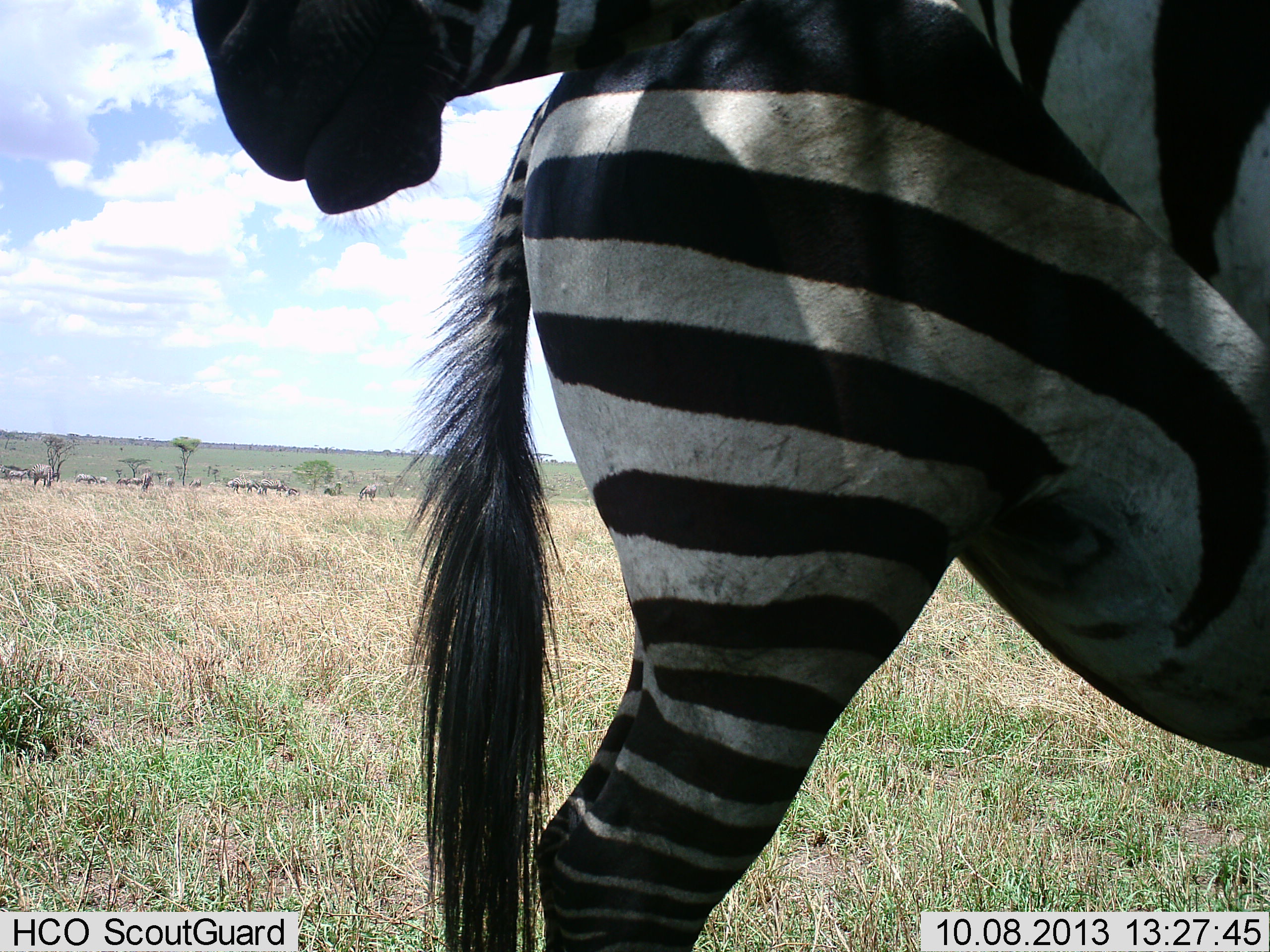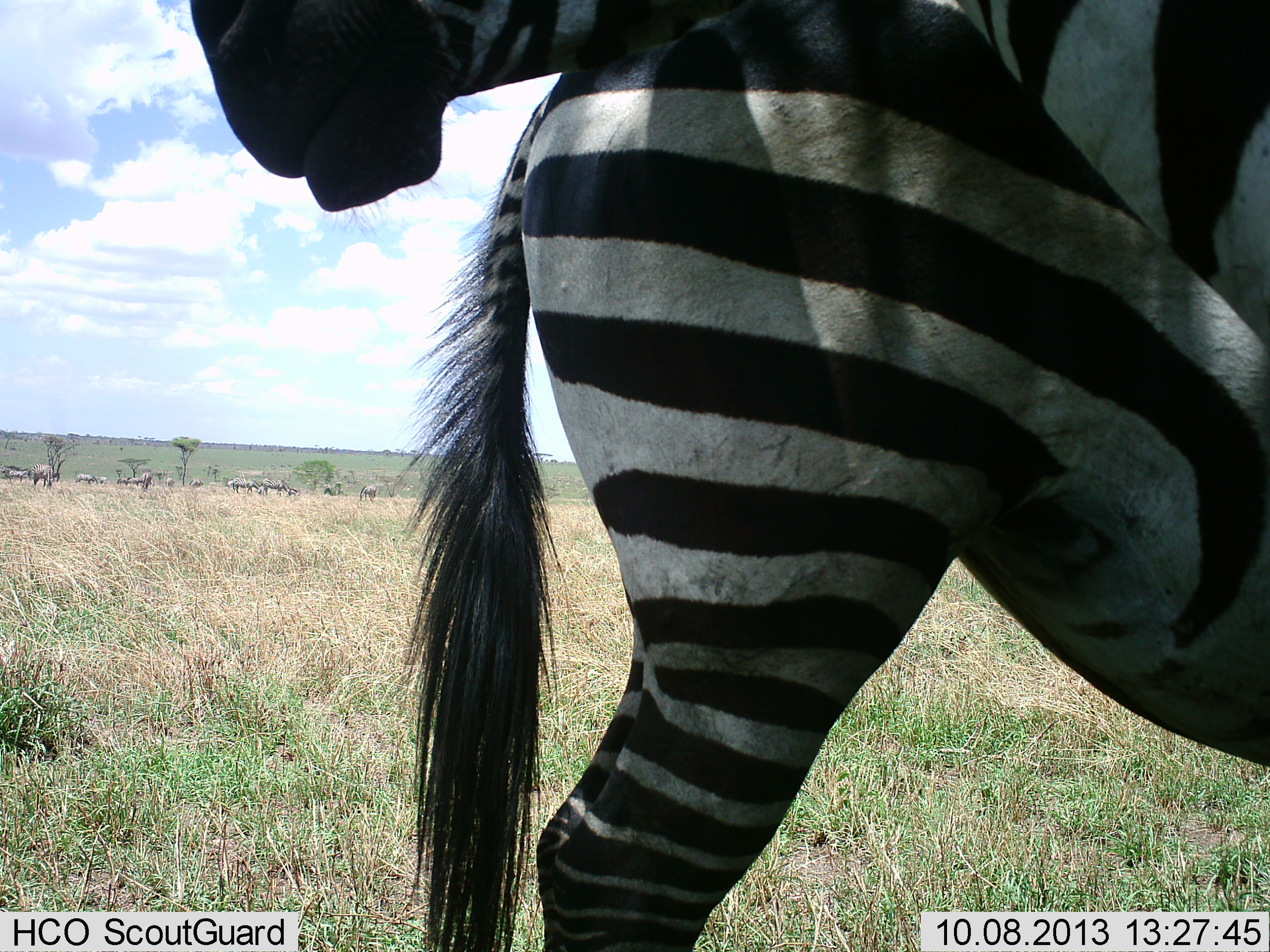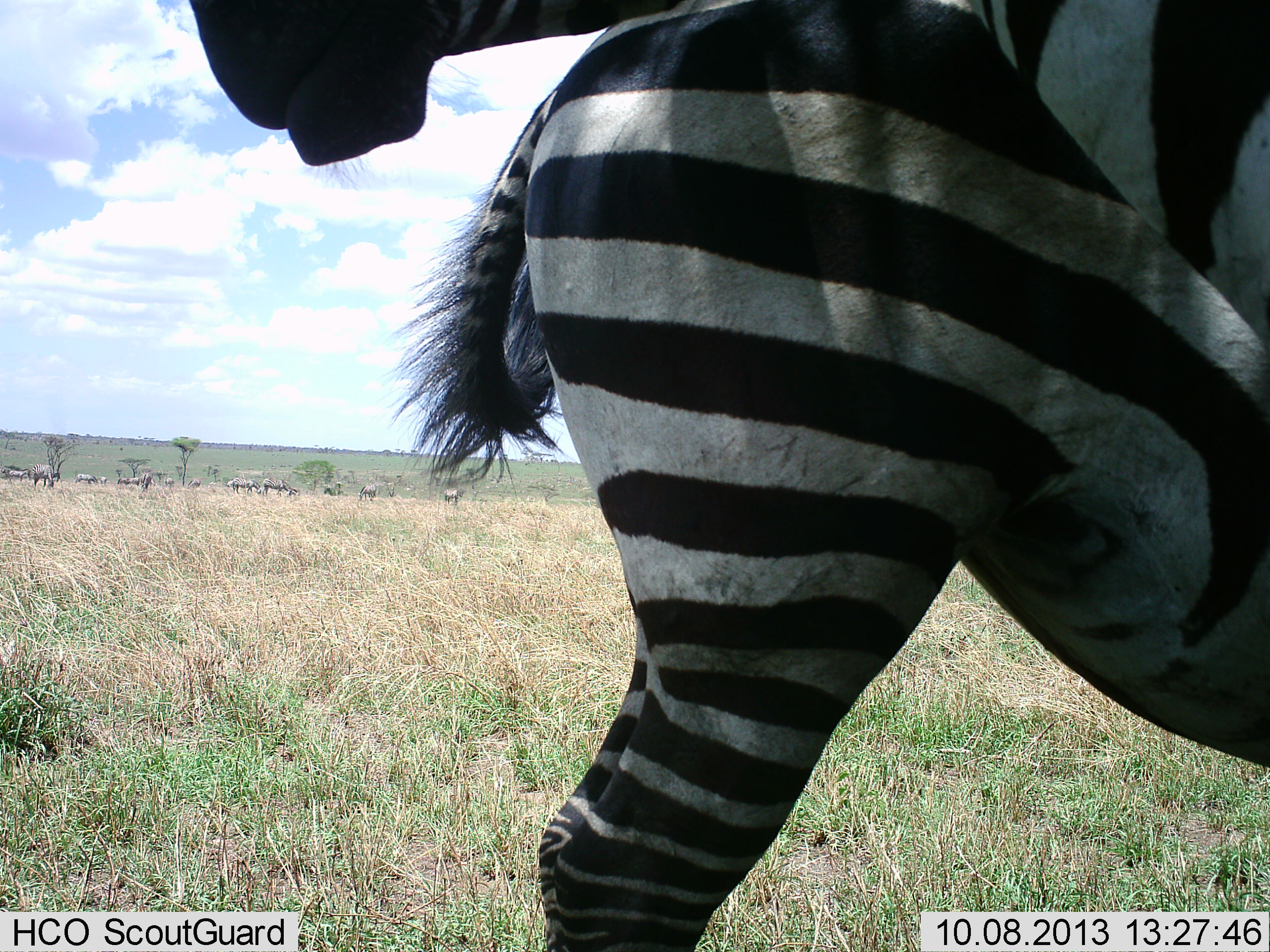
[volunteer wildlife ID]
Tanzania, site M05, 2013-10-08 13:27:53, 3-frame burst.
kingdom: Animalia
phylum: Chordata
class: Mammalia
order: Perissodactyla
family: Equidae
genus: Equus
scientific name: Equus quagga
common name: plains zebra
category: zebra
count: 2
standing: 91%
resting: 0%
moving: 0%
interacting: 18%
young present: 0%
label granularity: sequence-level